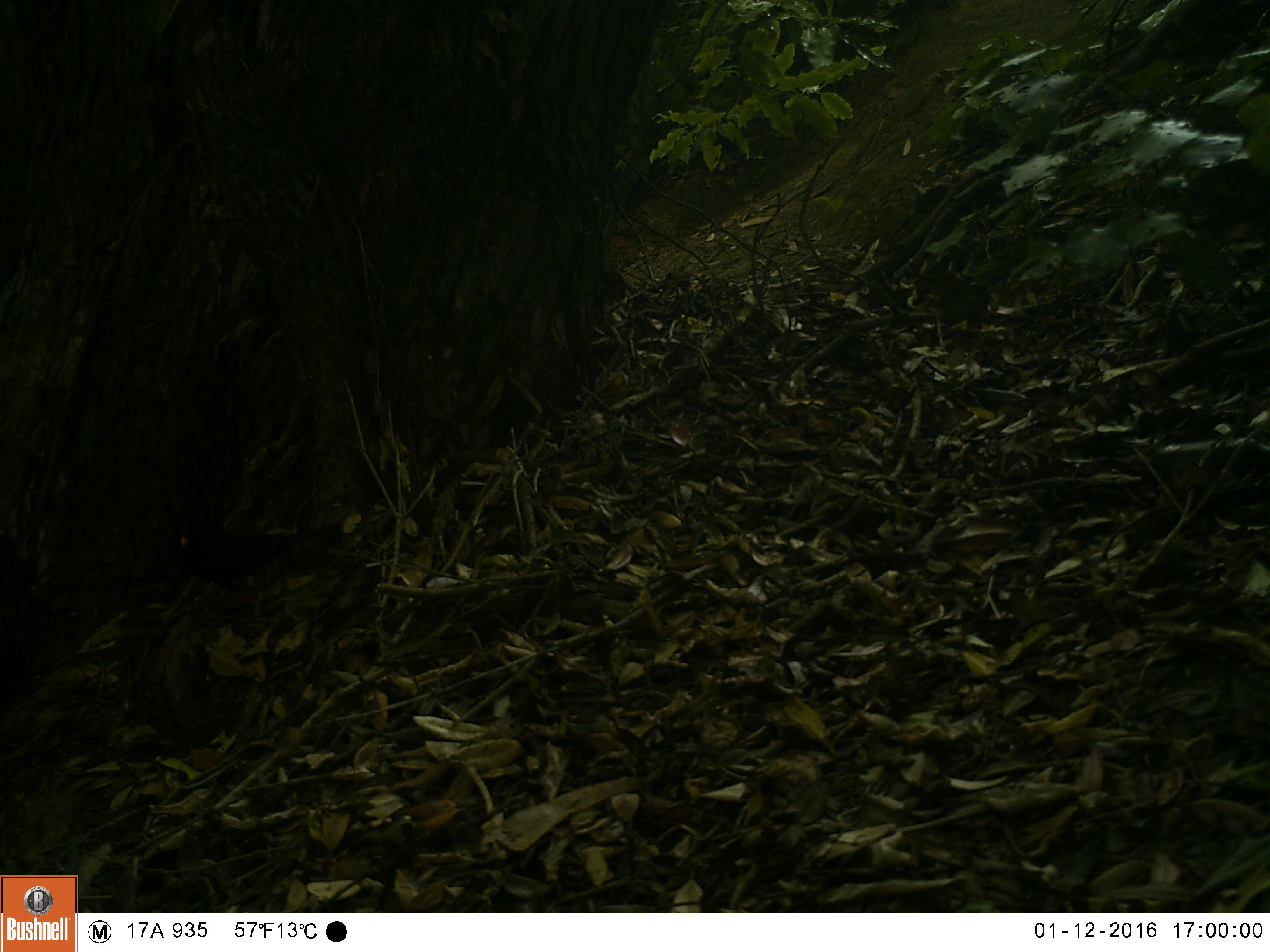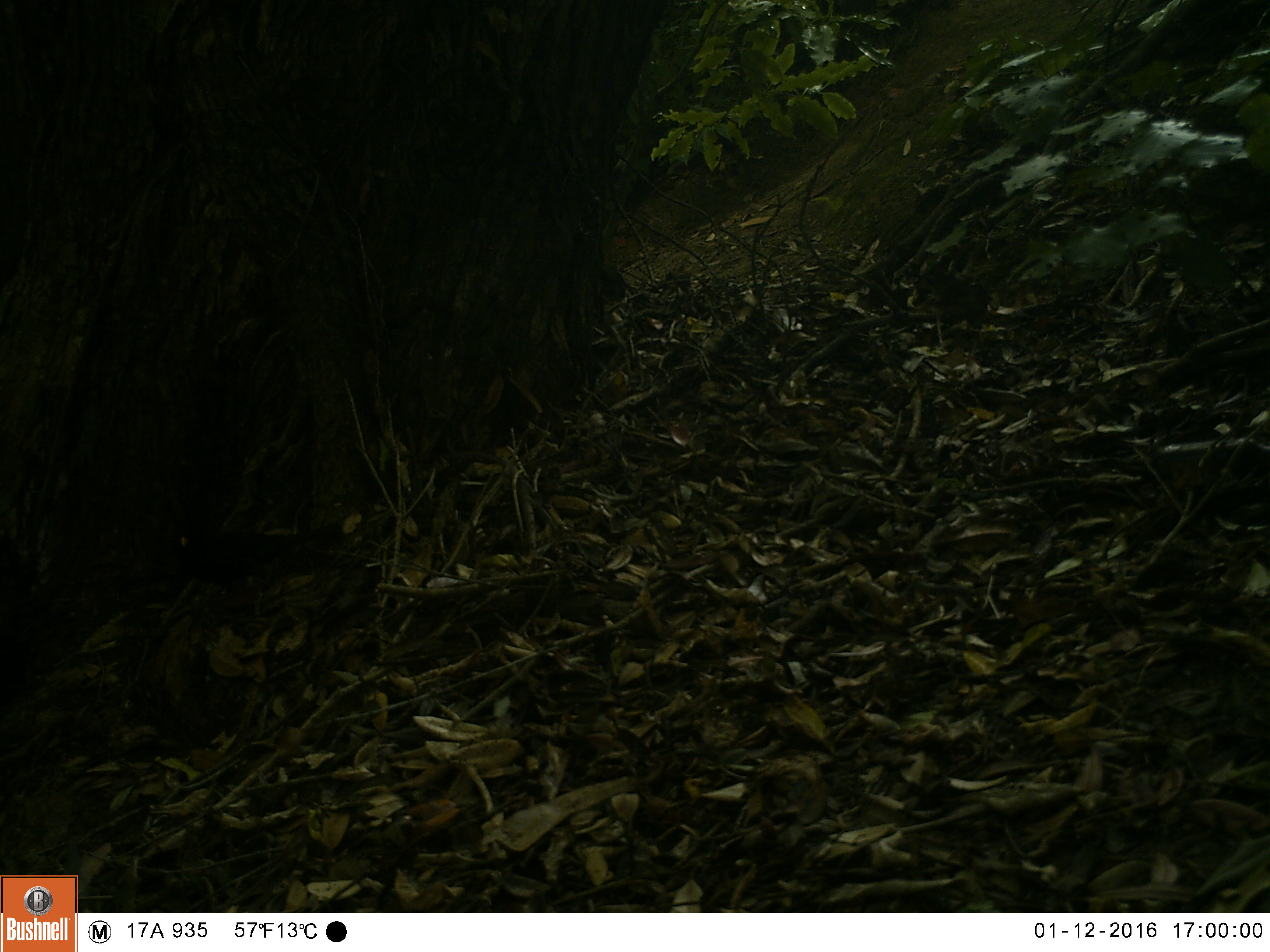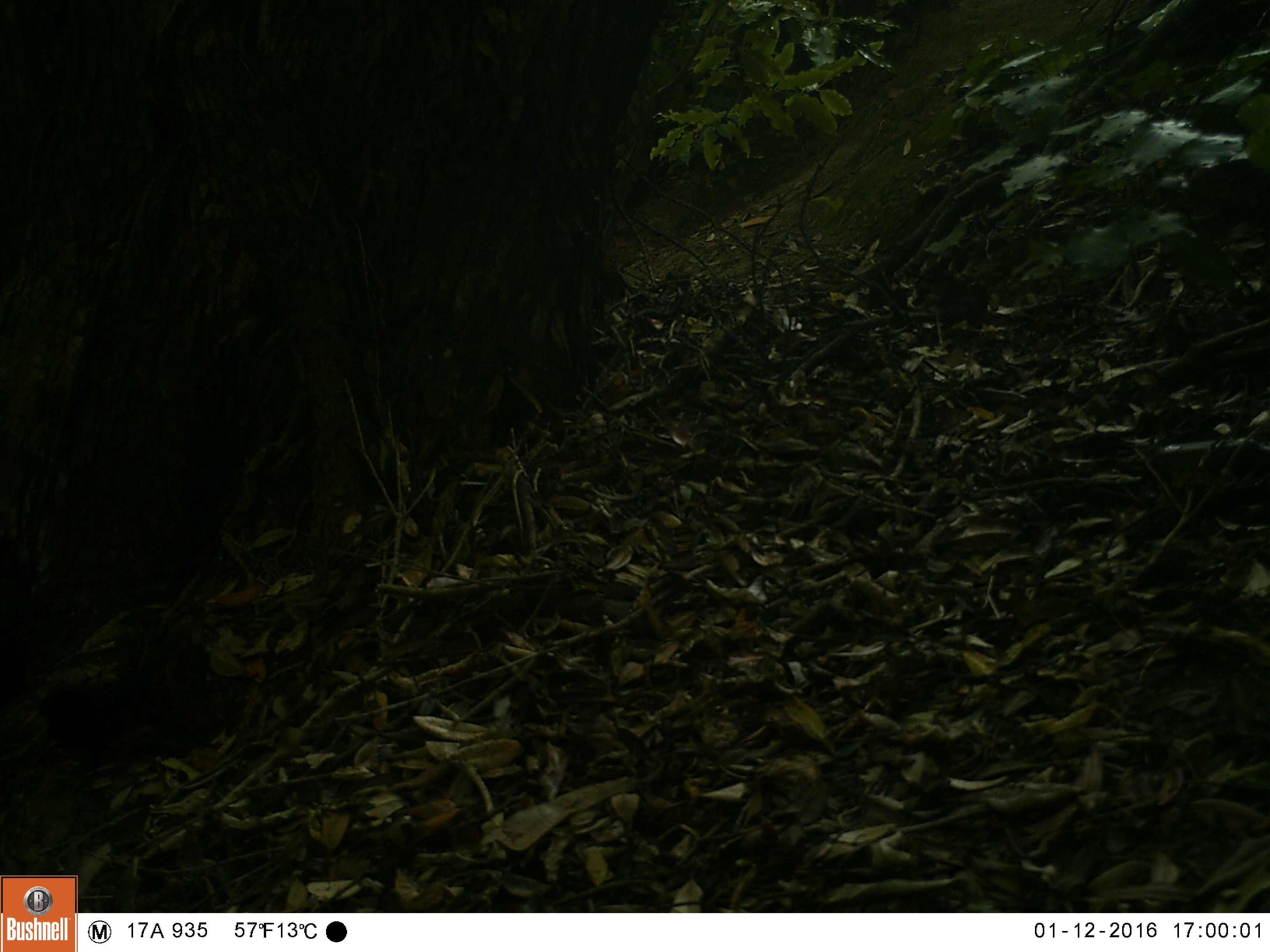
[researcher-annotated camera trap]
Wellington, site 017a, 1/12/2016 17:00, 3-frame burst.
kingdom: Animalia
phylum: Chordata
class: Aves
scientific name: Aves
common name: bird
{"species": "bird (Aves)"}